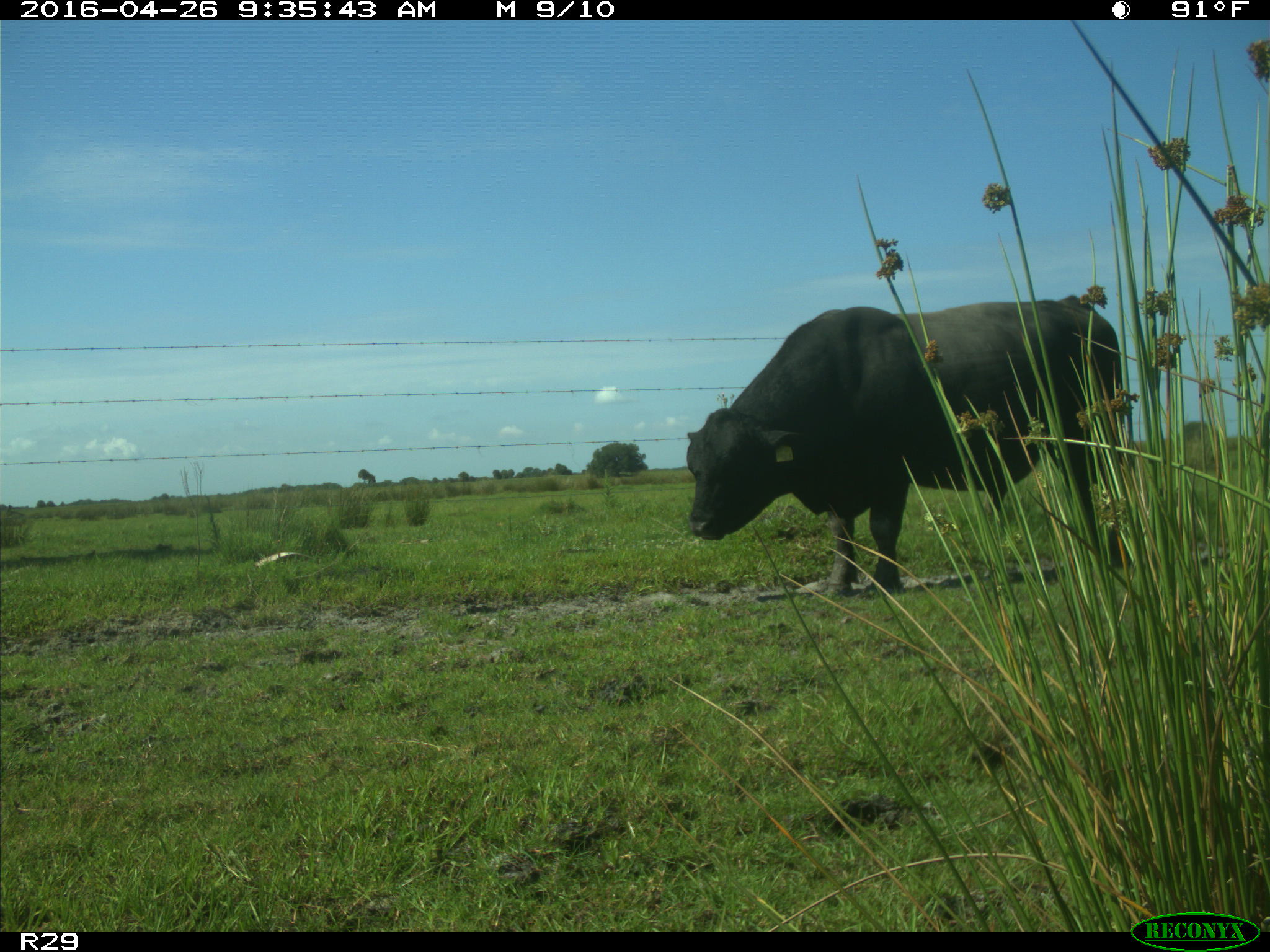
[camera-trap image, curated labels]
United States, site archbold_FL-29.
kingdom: Animalia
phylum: Chordata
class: Mammalia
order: Artiodactyla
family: Bovidae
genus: Bos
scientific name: Bos taurus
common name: domestic cow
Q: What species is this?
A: Bos taurus (domestic cow).